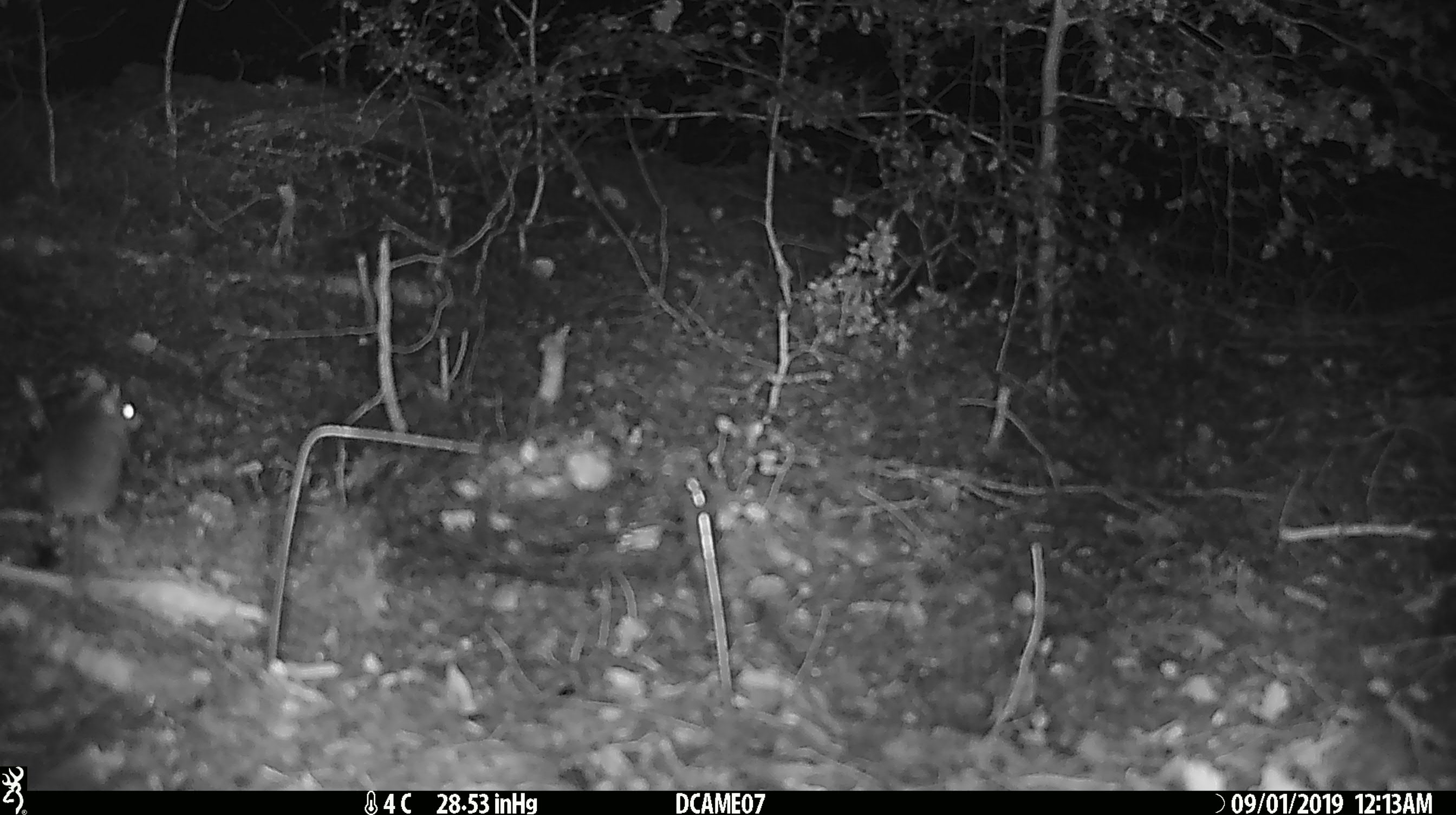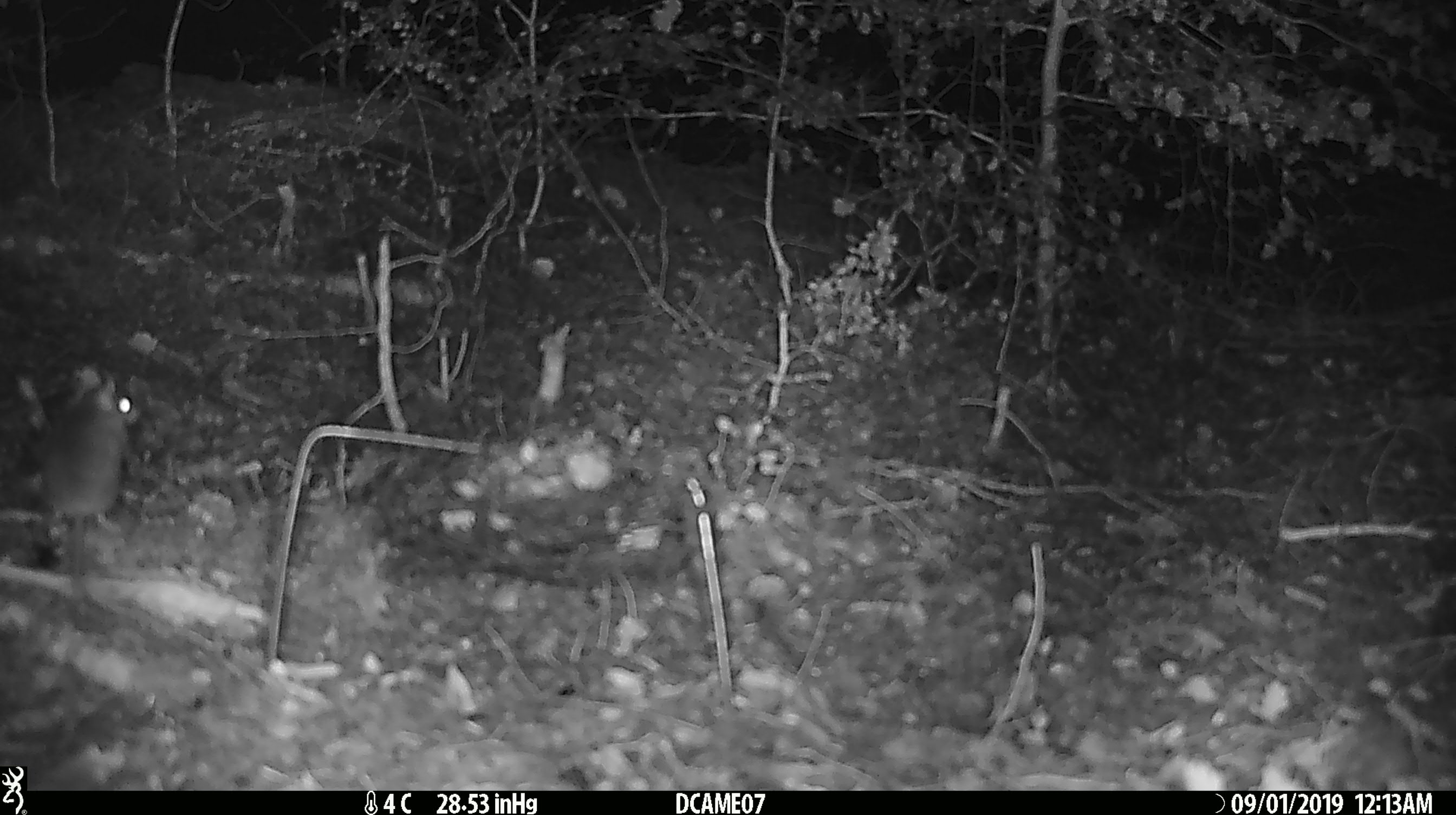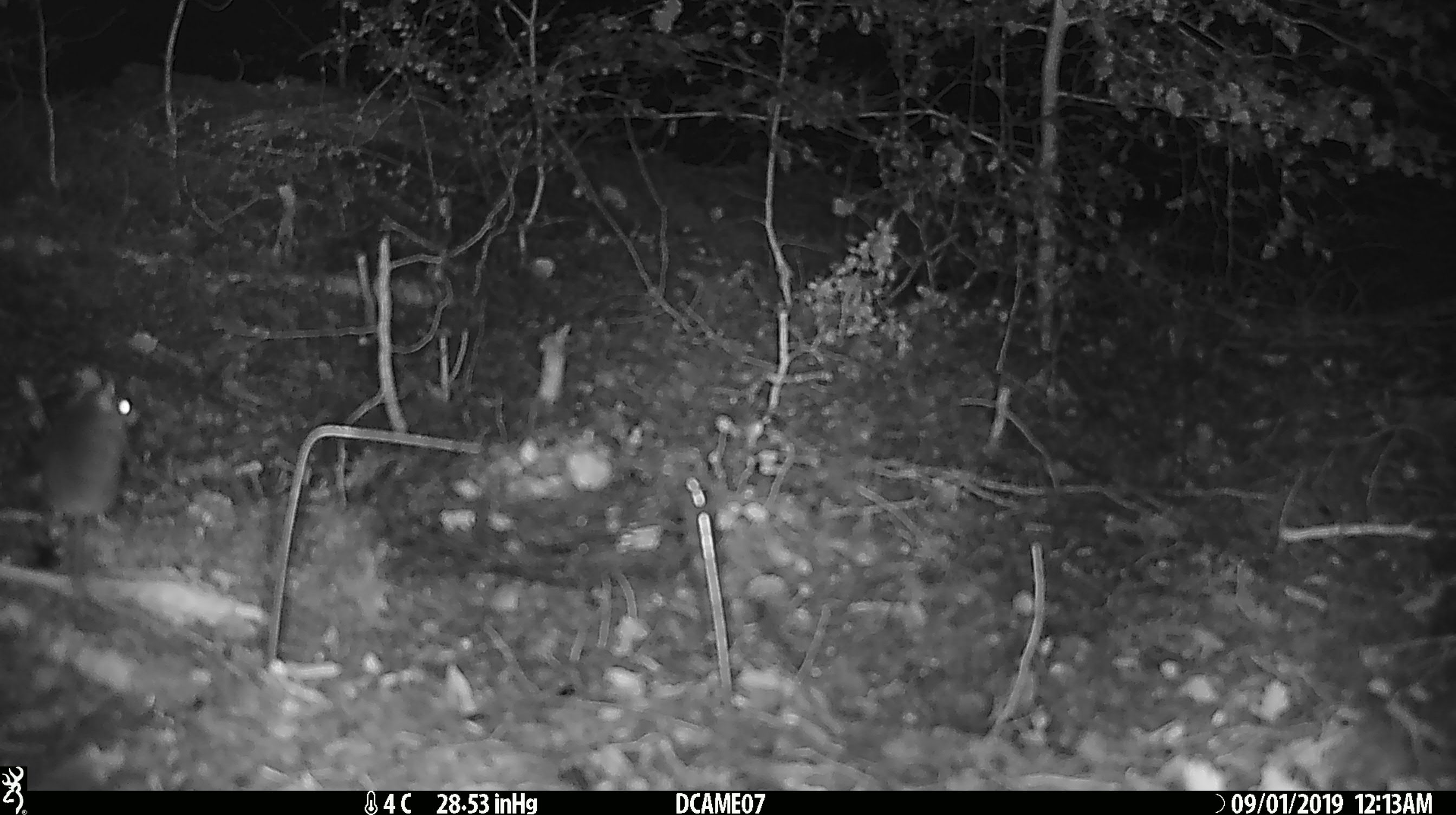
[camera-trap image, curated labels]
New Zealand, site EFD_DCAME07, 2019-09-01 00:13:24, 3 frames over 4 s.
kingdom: Animalia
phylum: Chordata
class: Mammalia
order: Rodentia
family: Muridae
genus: Mus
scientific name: Mus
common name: mouse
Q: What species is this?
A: Mouse (Mus).